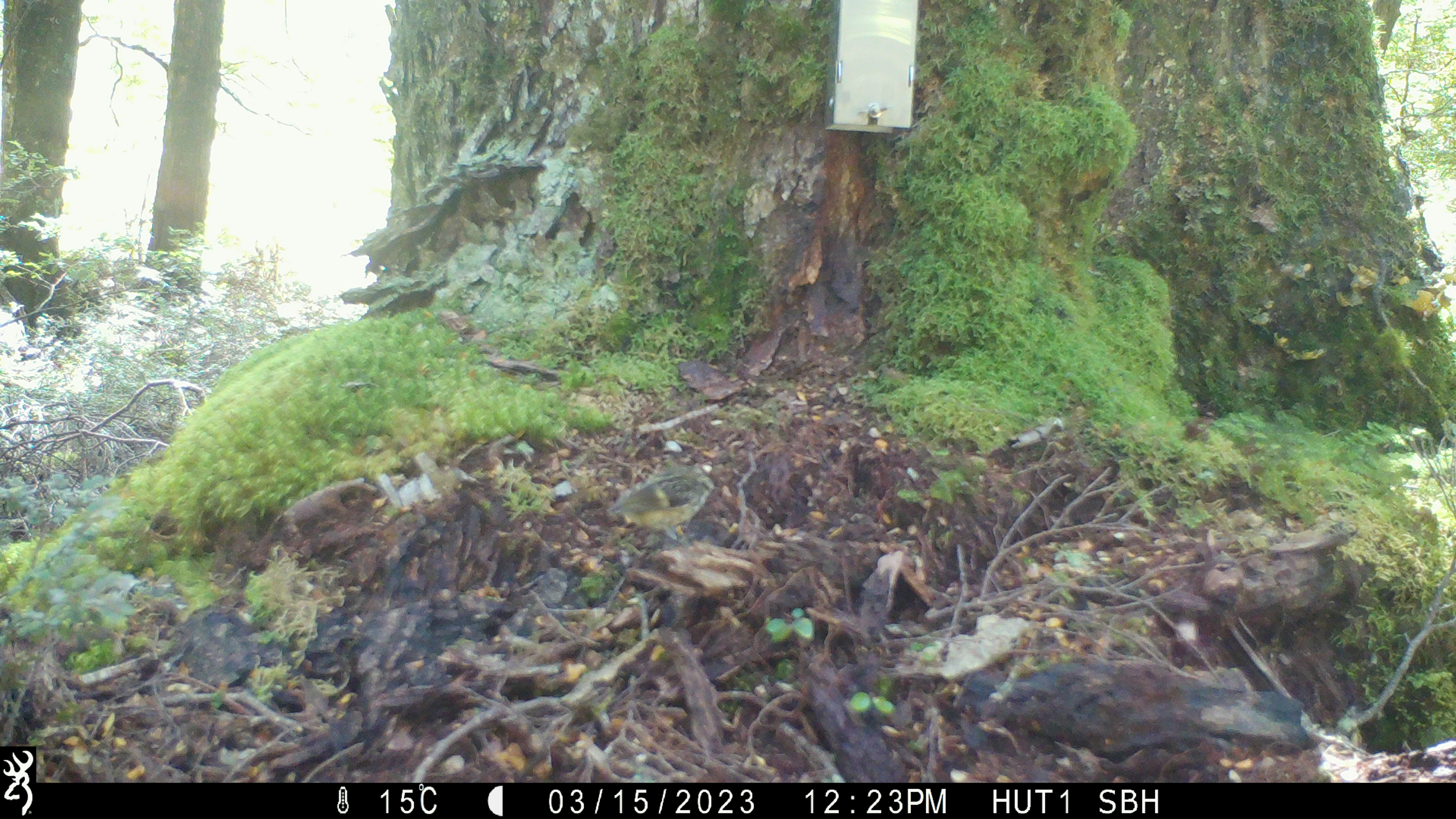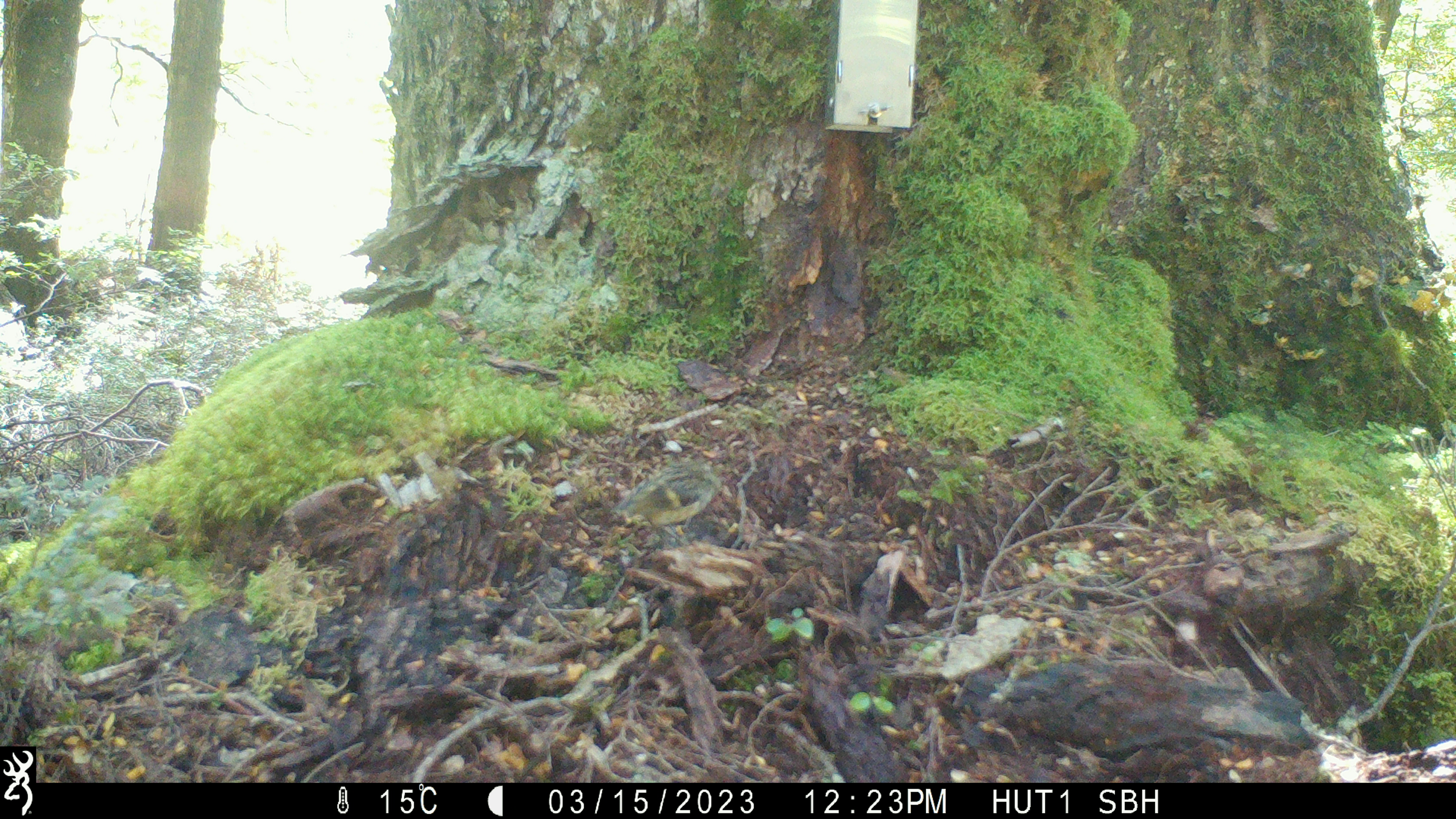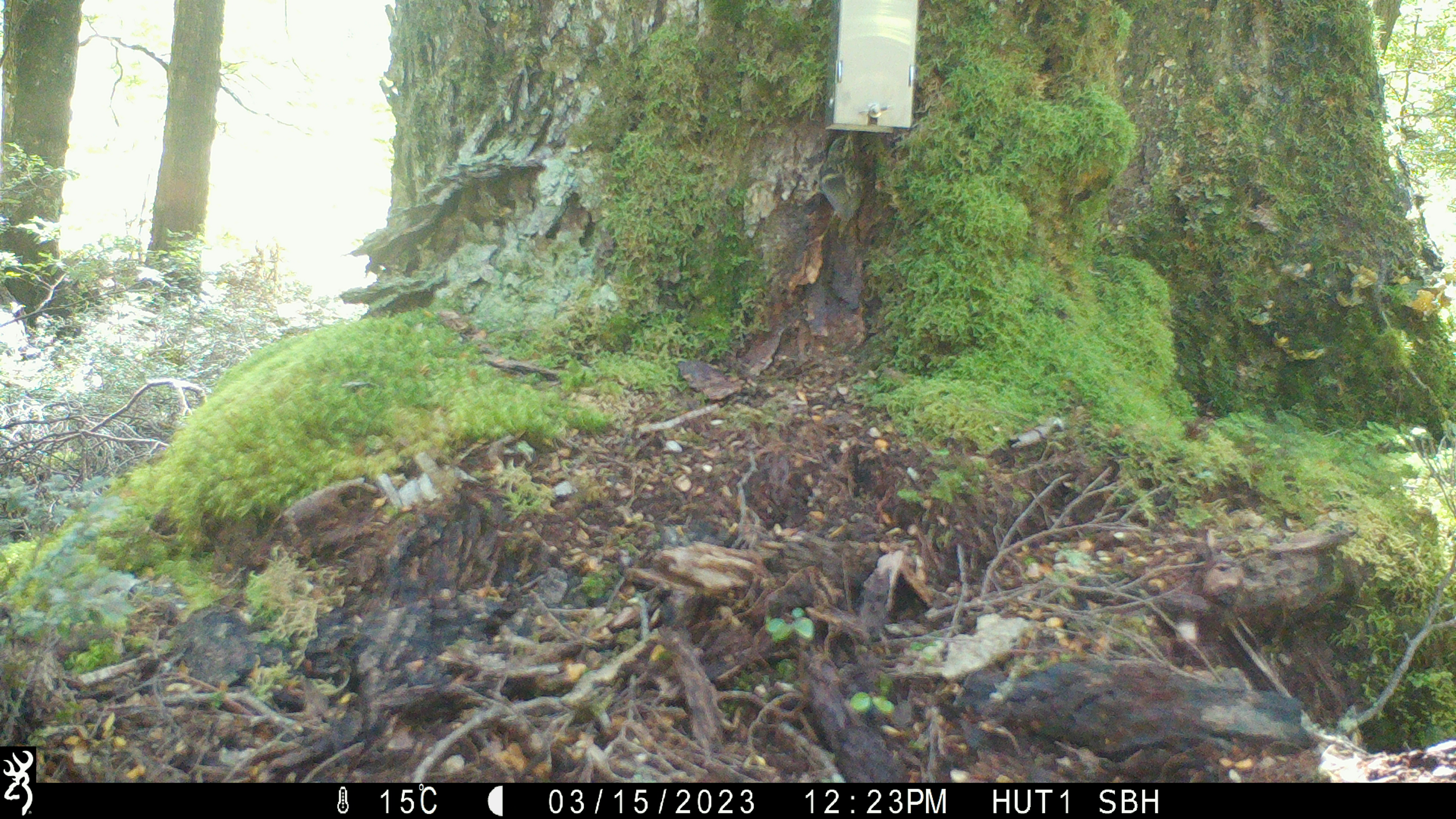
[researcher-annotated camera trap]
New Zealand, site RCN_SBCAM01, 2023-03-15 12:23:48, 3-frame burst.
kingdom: Animalia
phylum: Chordata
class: Aves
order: Passeriformes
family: Acanthisittidae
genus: Acanthisitta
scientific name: Acanthisitta chloris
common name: rifleman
Rifleman (Acanthisitta chloris).